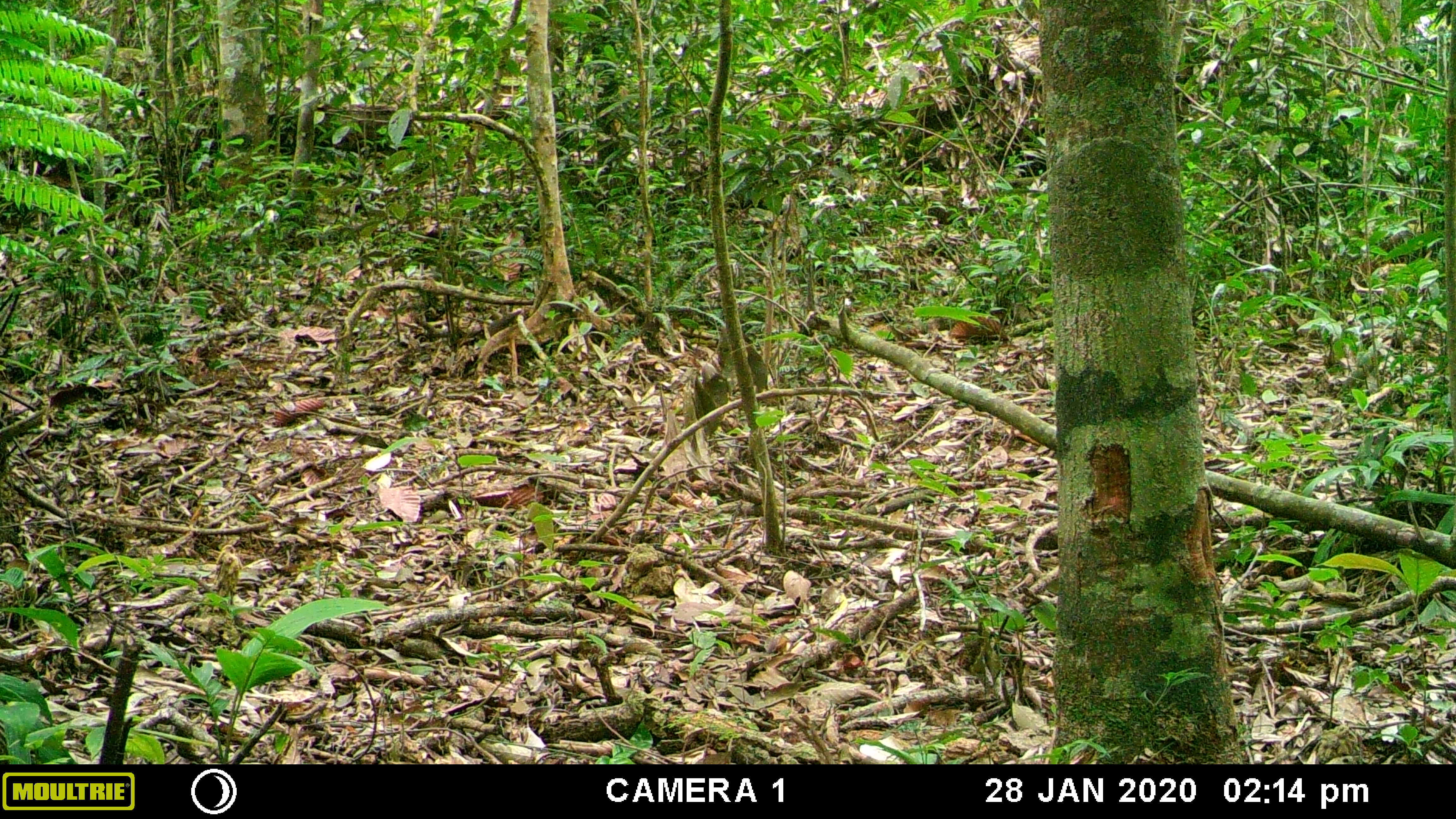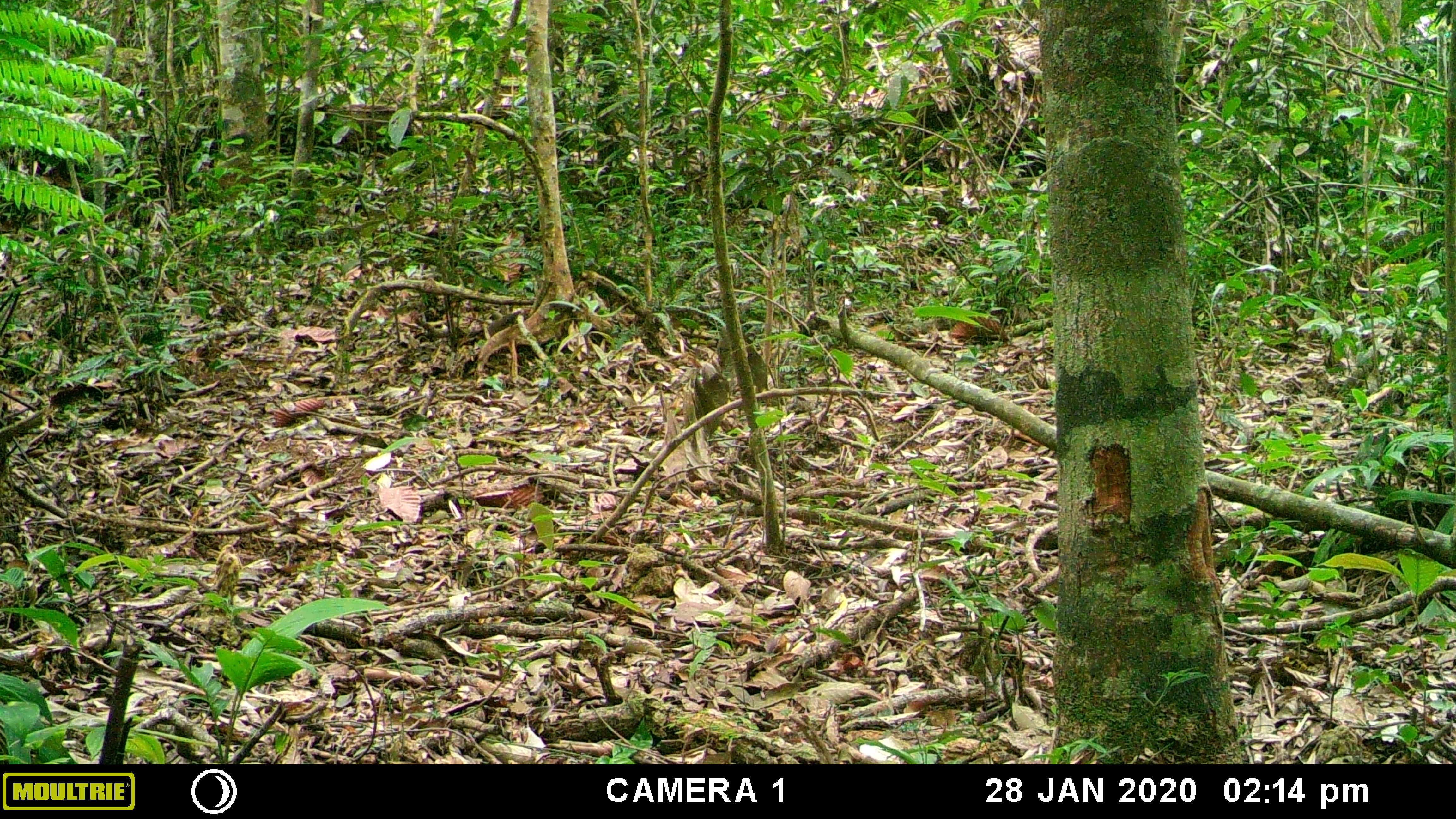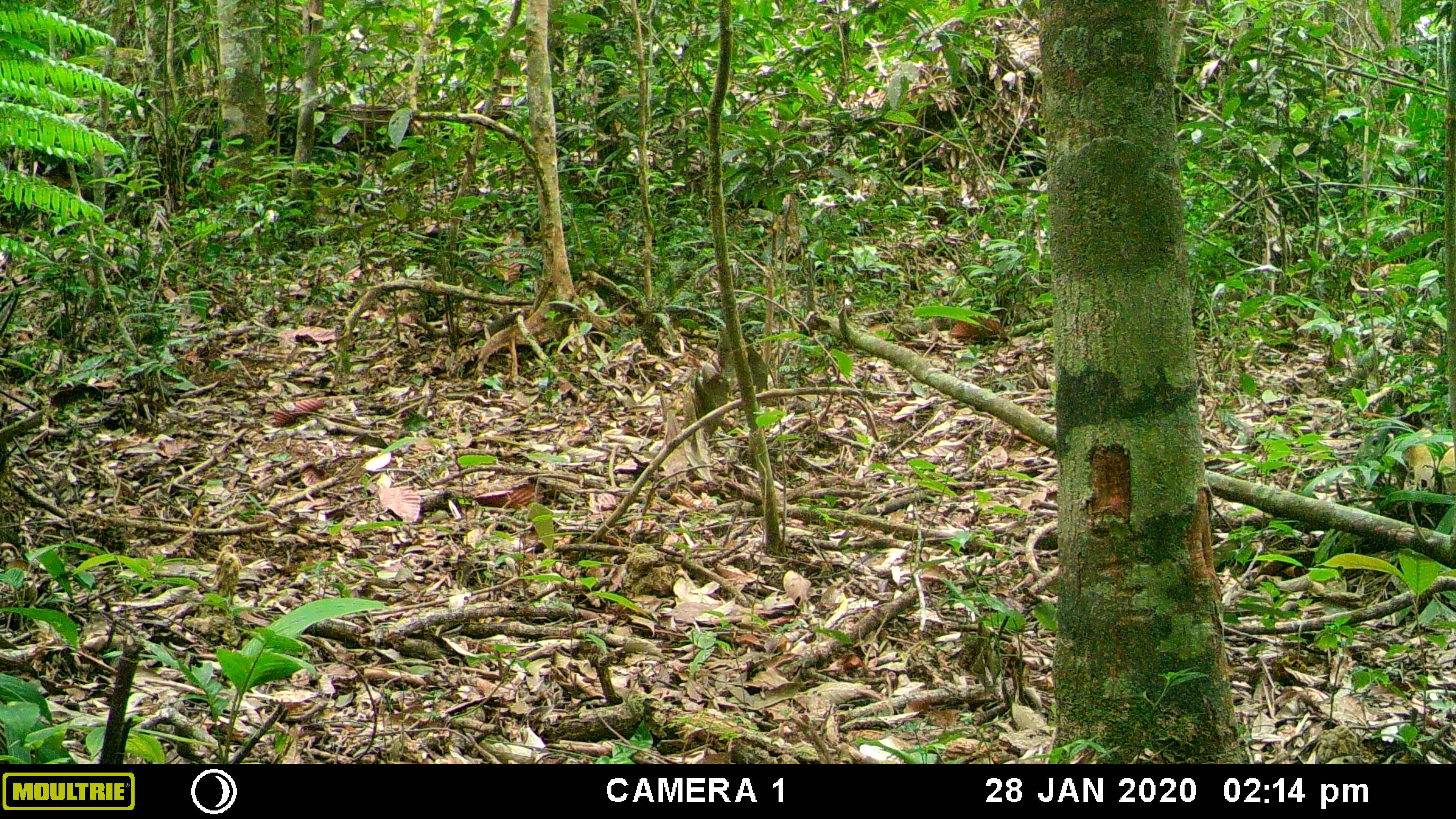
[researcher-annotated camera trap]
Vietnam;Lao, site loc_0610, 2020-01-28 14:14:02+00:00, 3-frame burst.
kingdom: Animalia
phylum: Chordata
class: Mammalia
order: Carnivora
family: Mustelidae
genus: Martes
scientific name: Martes flavigula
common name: yellow-throated marten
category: yellow throated marten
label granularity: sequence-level